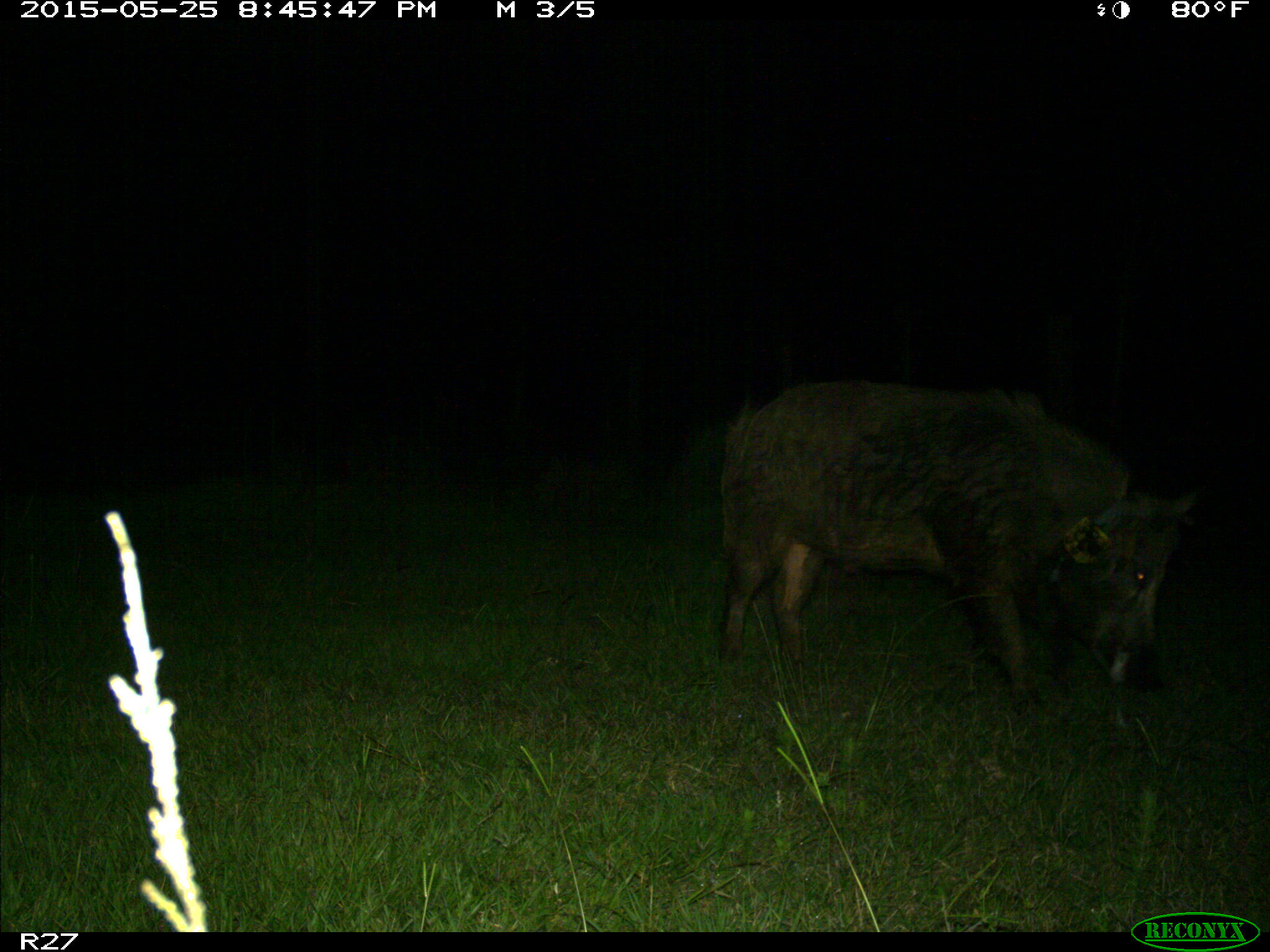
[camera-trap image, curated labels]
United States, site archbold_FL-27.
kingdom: Animalia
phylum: Chordata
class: Mammalia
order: Artiodactyla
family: Suidae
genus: Sus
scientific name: Sus scrofa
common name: wild boar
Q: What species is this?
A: Sus scrofa (wild boar).